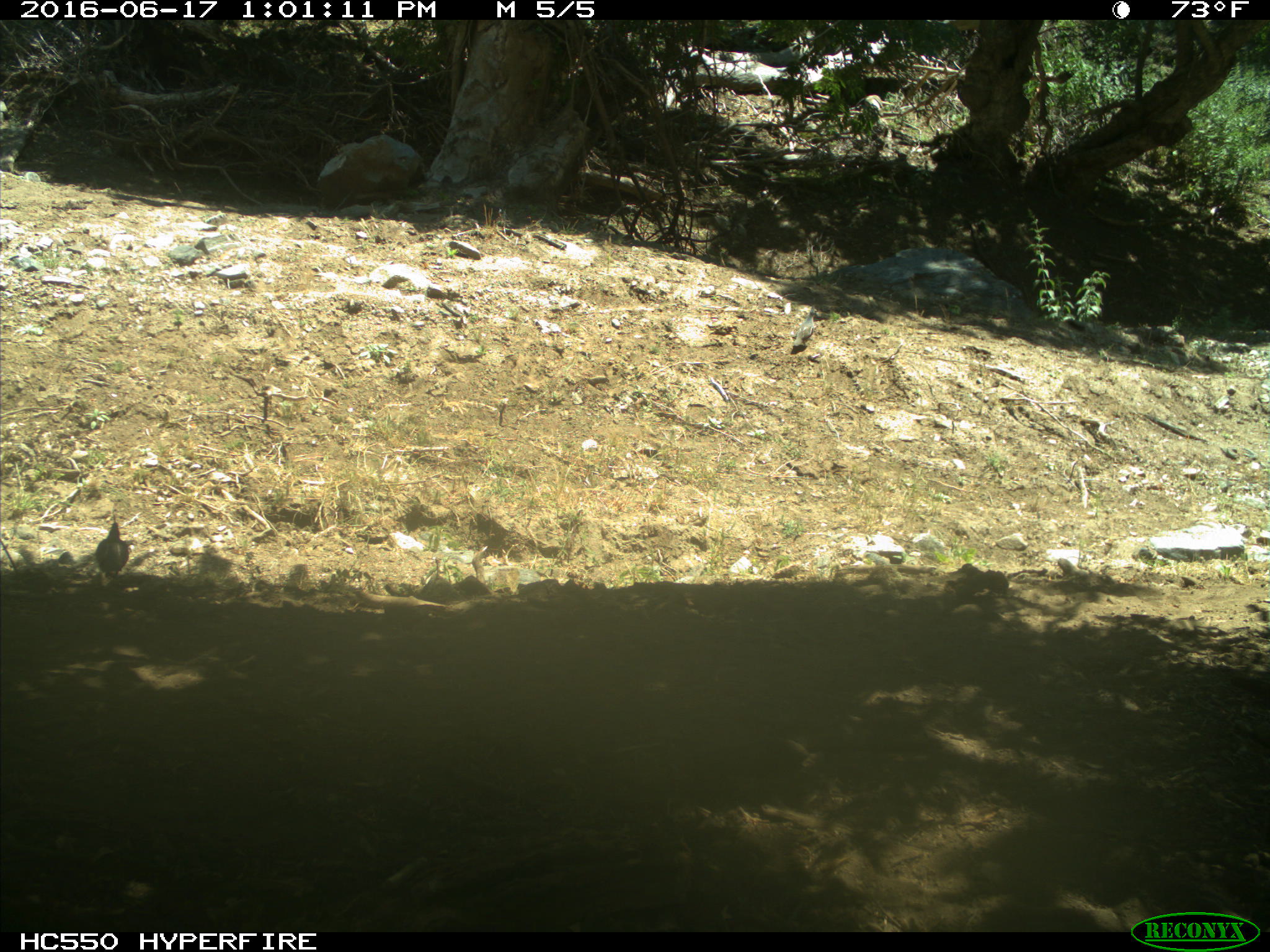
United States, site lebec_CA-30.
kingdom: Animalia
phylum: Chordata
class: Aves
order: Galliformes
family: Odontophoridae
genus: Callipepla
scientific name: Callipepla californica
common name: california quail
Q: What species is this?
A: Callipepla californica (california quail).